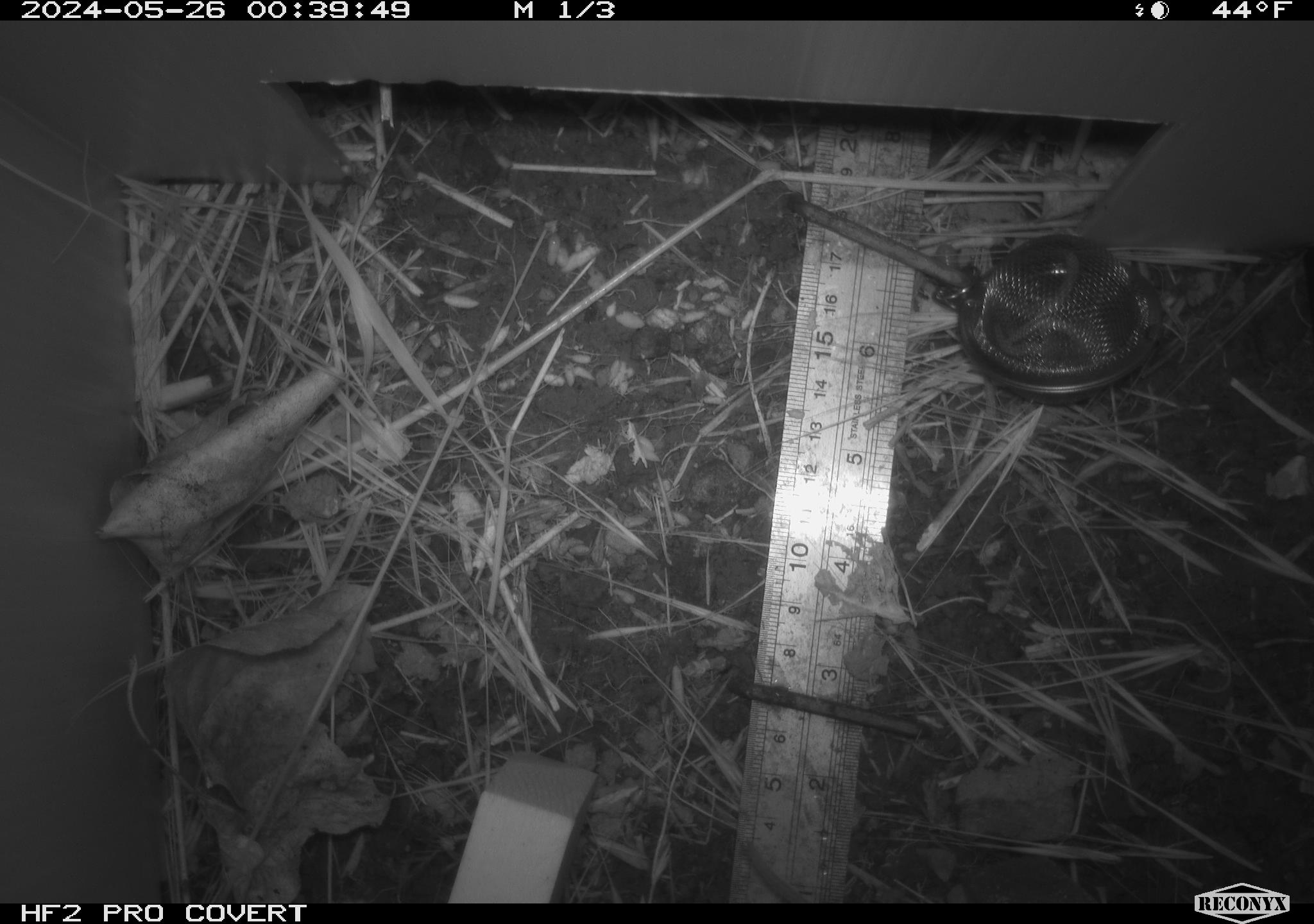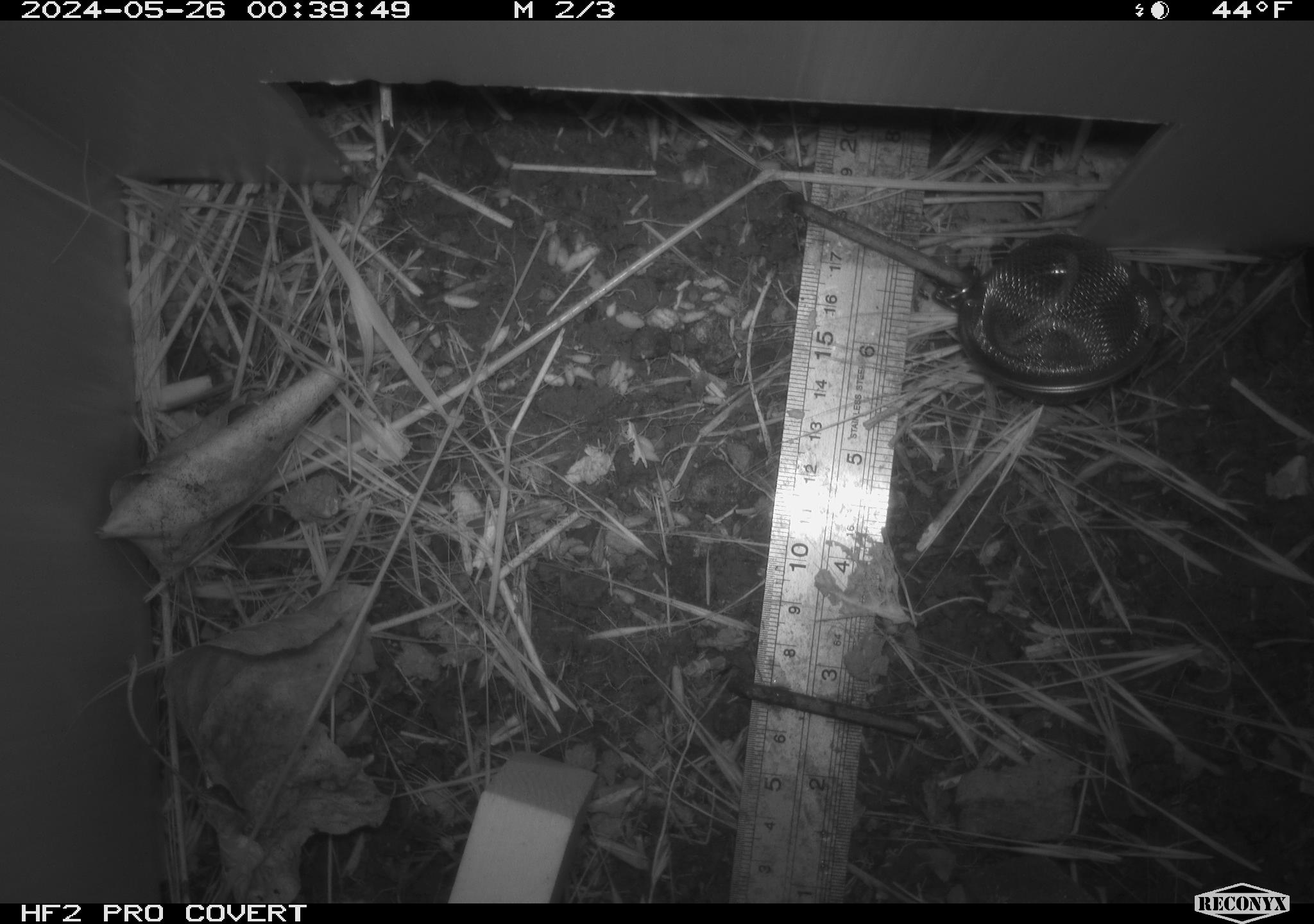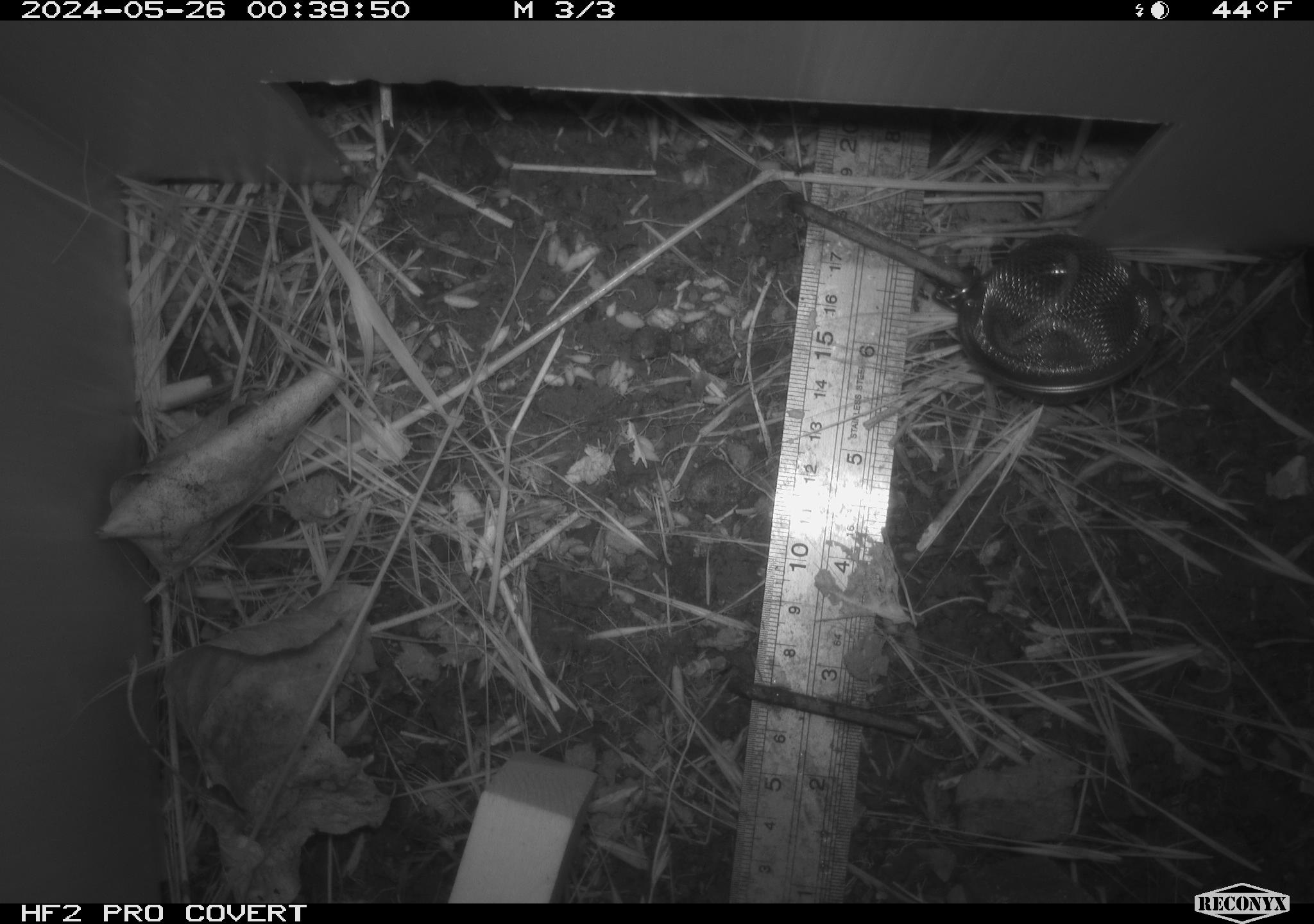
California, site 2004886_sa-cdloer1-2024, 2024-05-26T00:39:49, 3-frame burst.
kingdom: Animalia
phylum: Chordata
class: Mammalia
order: Rodentia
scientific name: Rodentia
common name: mouse species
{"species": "mouse species (Rodentia)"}